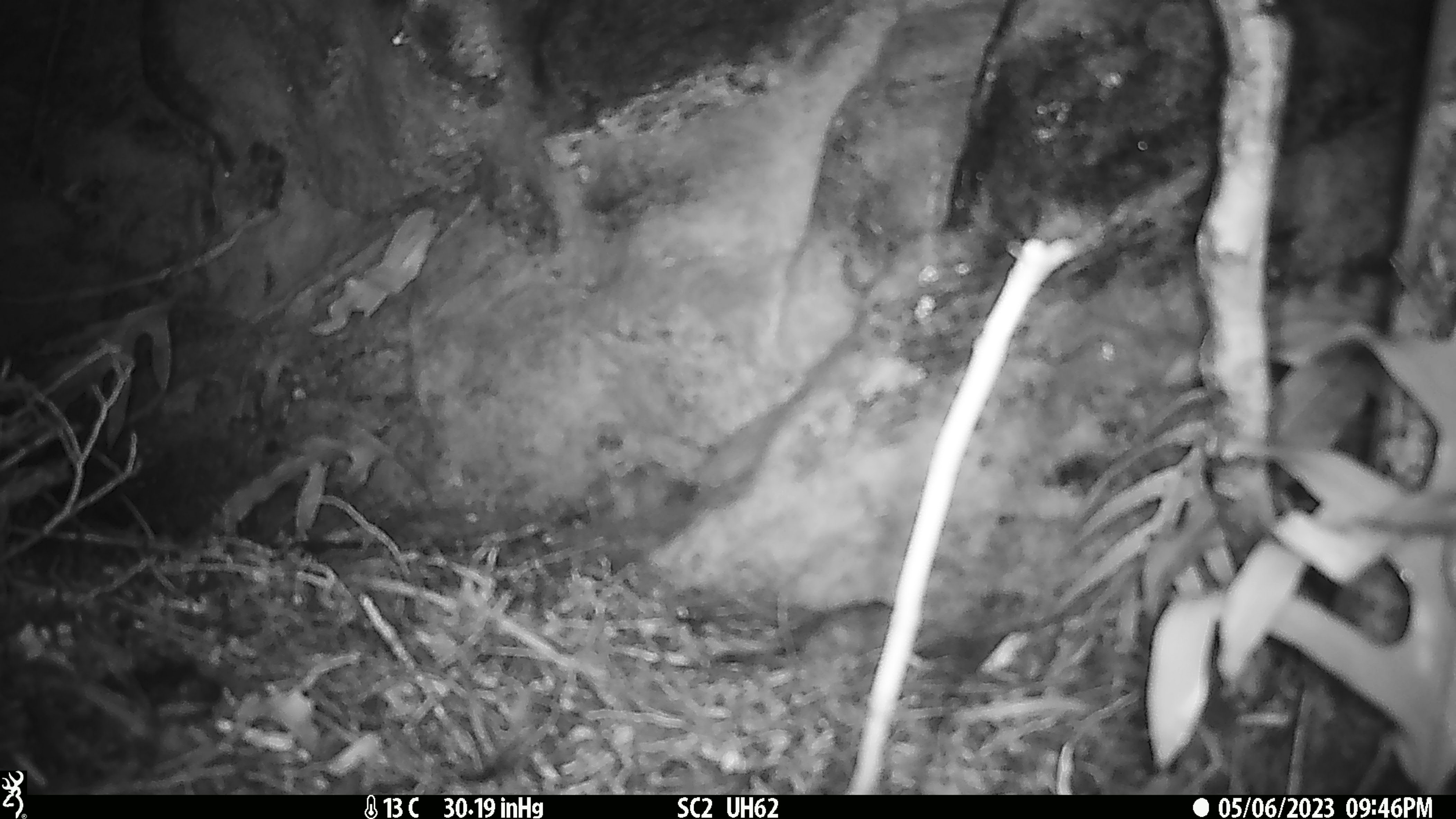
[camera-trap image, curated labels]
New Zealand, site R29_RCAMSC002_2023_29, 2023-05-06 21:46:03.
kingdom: Animalia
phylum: Chordata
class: Mammalia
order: Rodentia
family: Muridae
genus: Mus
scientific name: Mus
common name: mouse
Mouse (Mus).